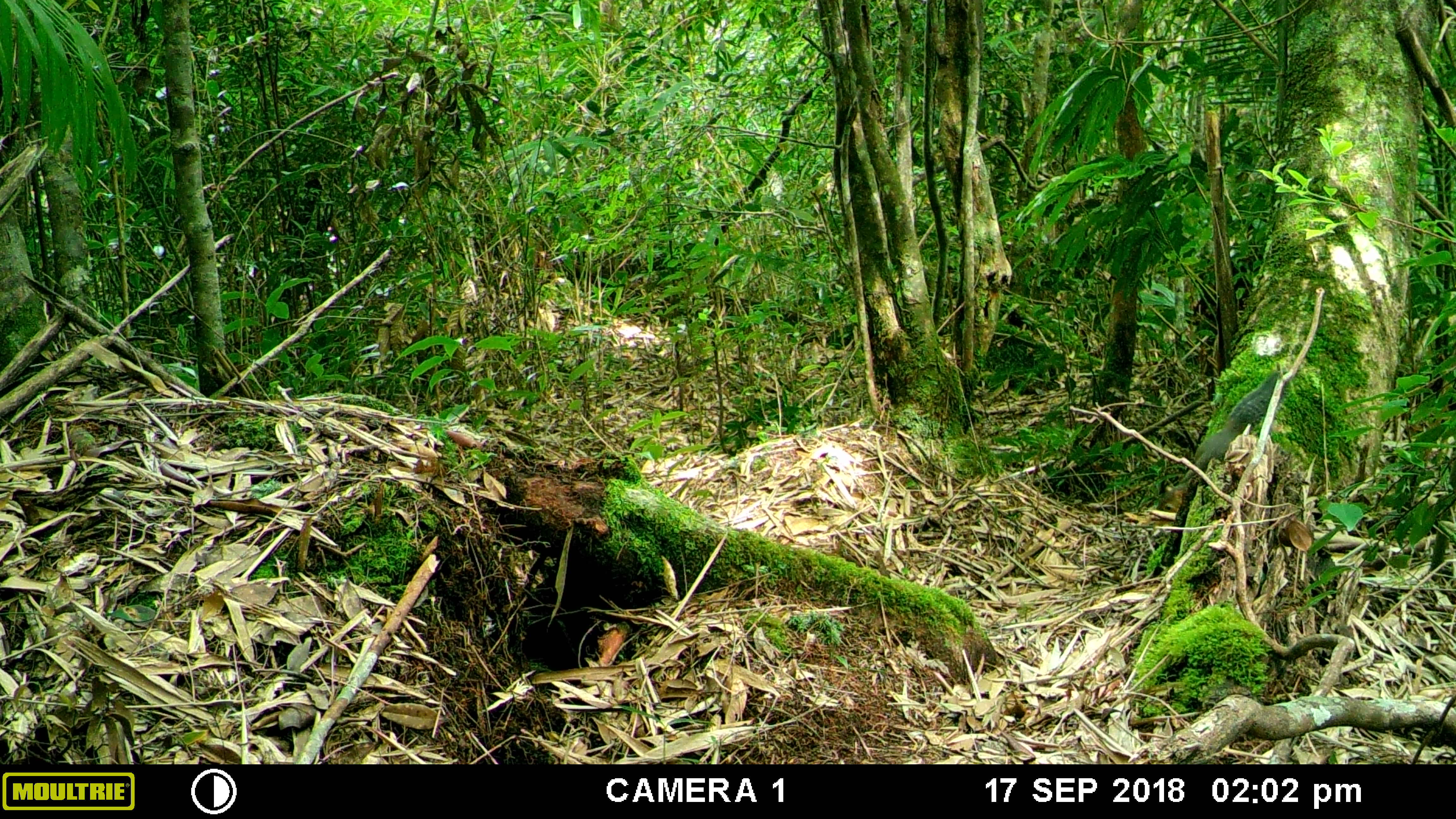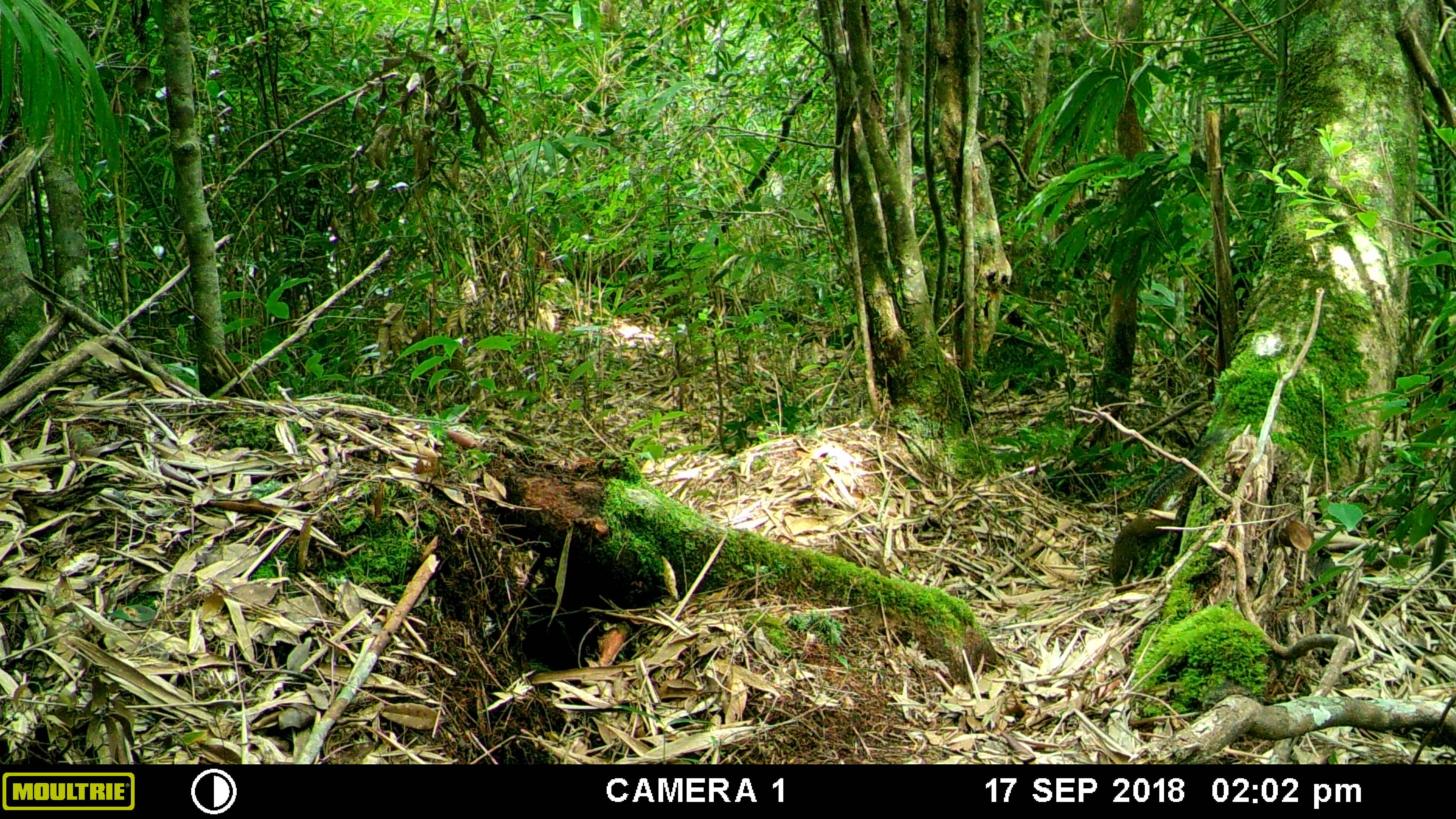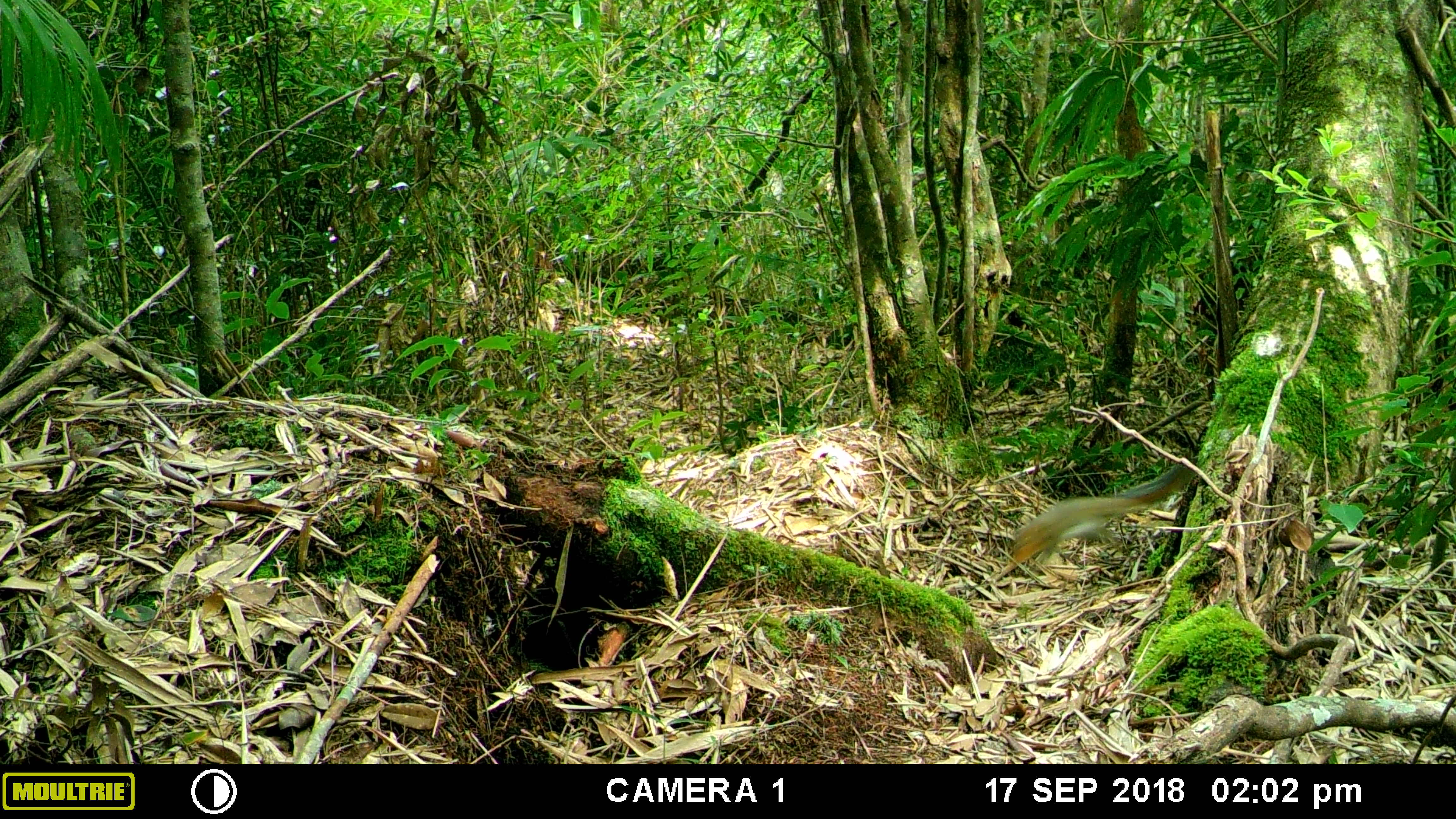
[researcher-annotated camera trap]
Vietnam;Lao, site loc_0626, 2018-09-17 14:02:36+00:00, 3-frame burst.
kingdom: Animalia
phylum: Chordata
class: Mammalia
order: Rodentia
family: Sciuridae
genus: Dremomys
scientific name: Dremomys rufigenis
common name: red-cheeked squirrel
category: red cheeked squirrel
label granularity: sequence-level